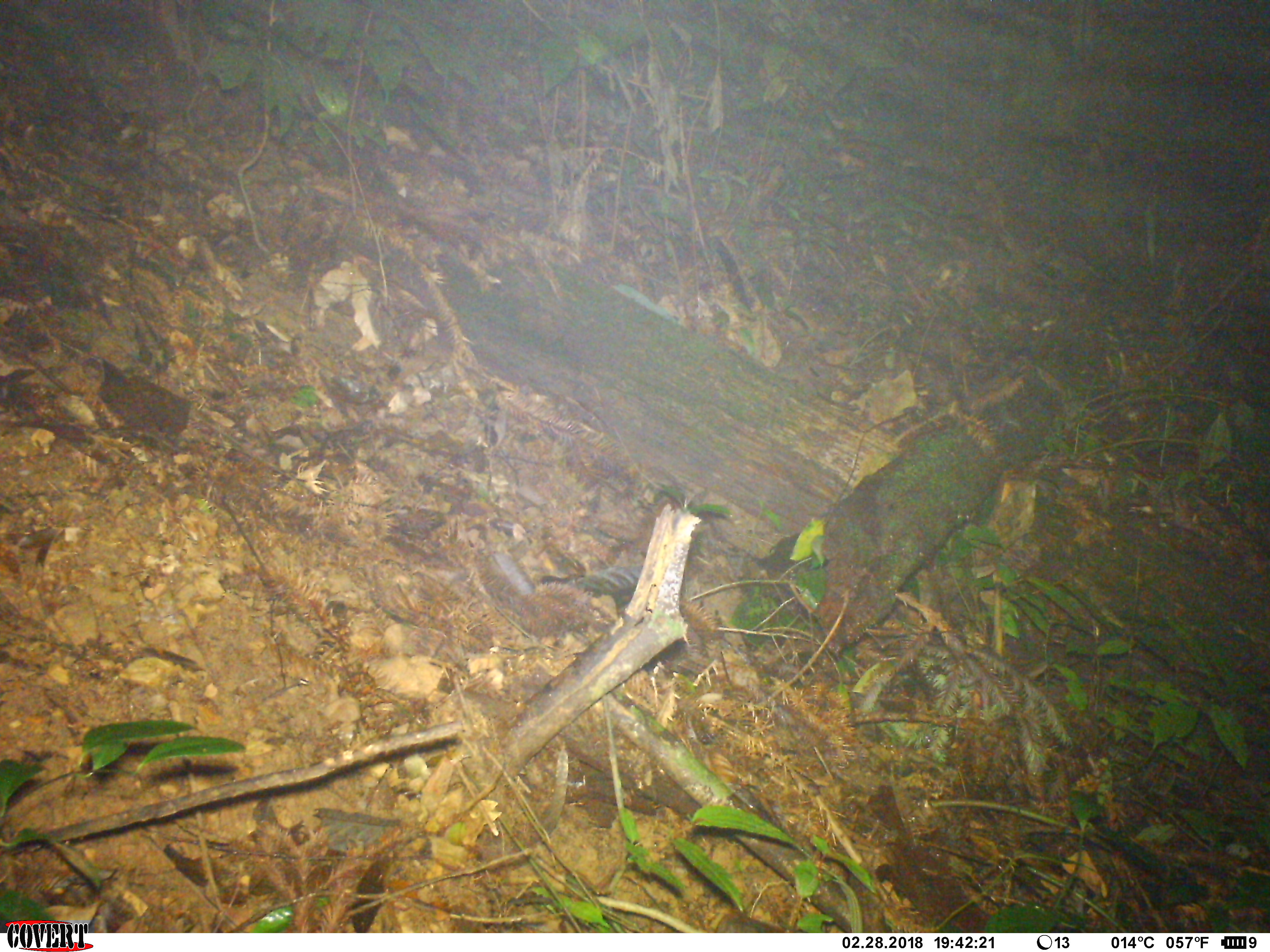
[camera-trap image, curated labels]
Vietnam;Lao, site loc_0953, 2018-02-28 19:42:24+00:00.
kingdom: Animalia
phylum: Chordata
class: Mammalia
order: Carnivora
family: Prionodontidae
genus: Prionodon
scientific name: Prionodon pardicolor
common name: spotted linsang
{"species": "spotted linsang (Prionodon pardicolor)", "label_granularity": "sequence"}